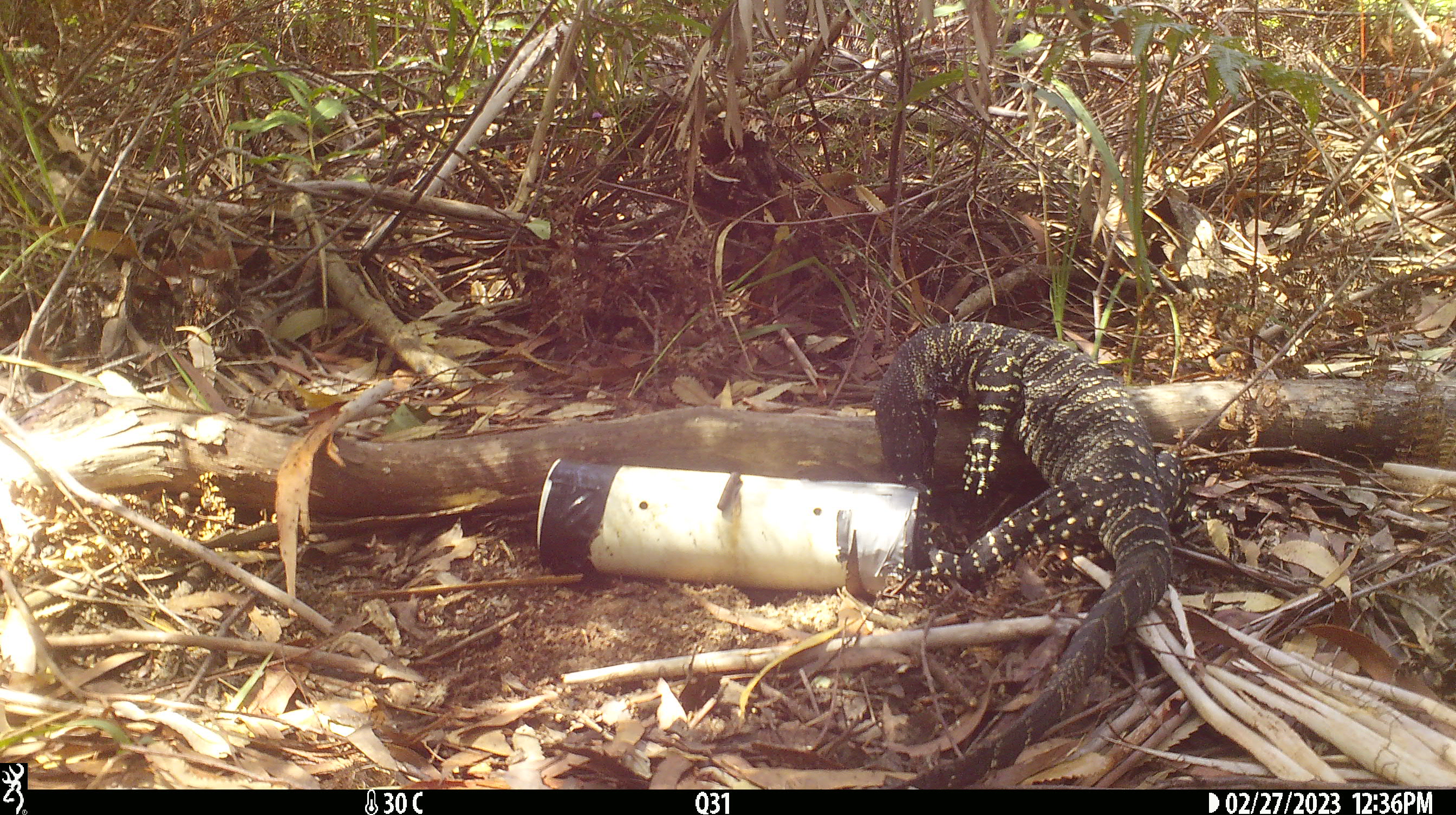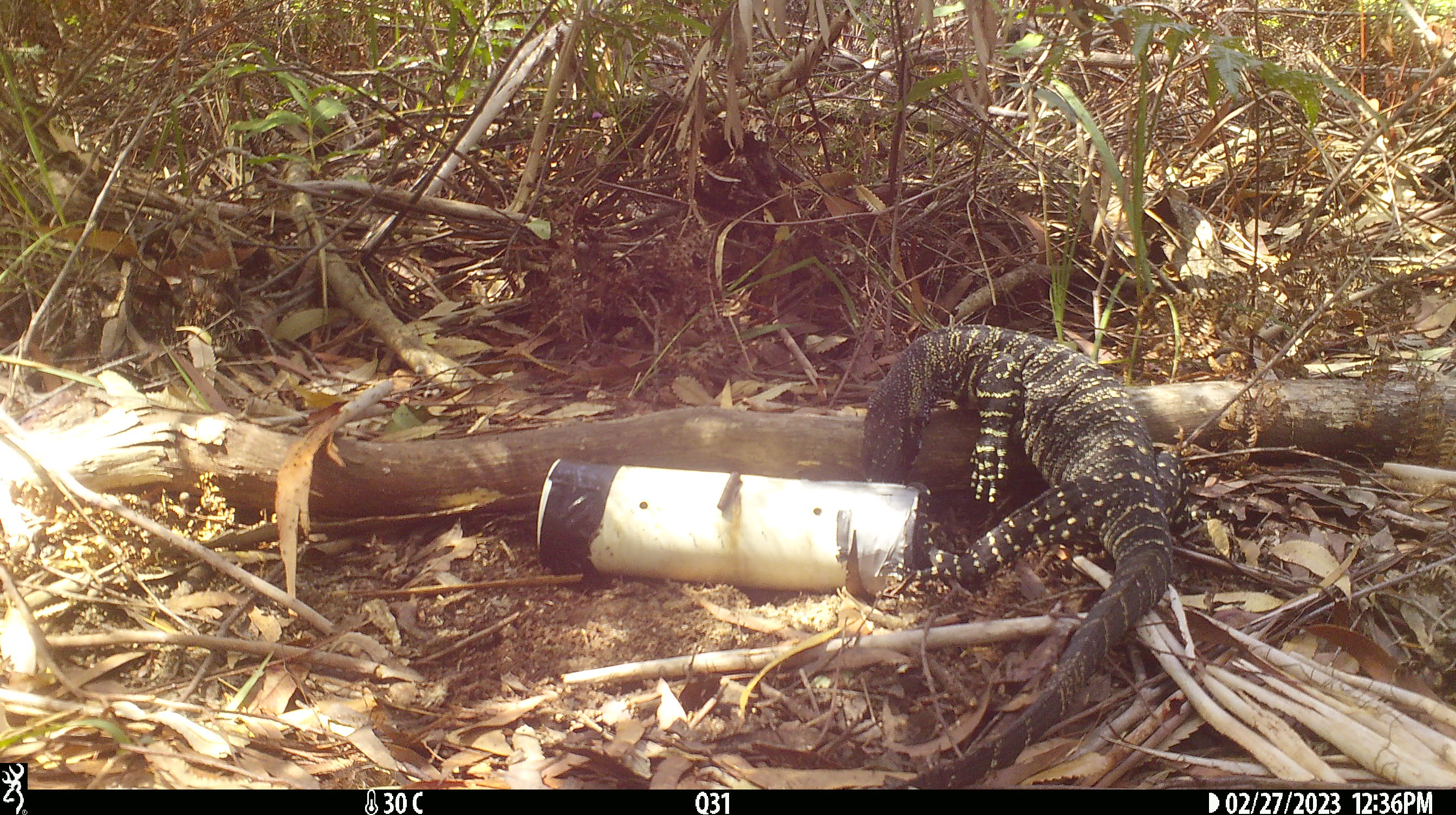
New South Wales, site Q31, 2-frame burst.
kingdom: Animalia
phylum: Chordata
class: Reptilia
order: Squamata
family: Varanidae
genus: Varanus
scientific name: Varanus varius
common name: lace monitor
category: goanna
Goanna (lace monitor) (Varanus varius).